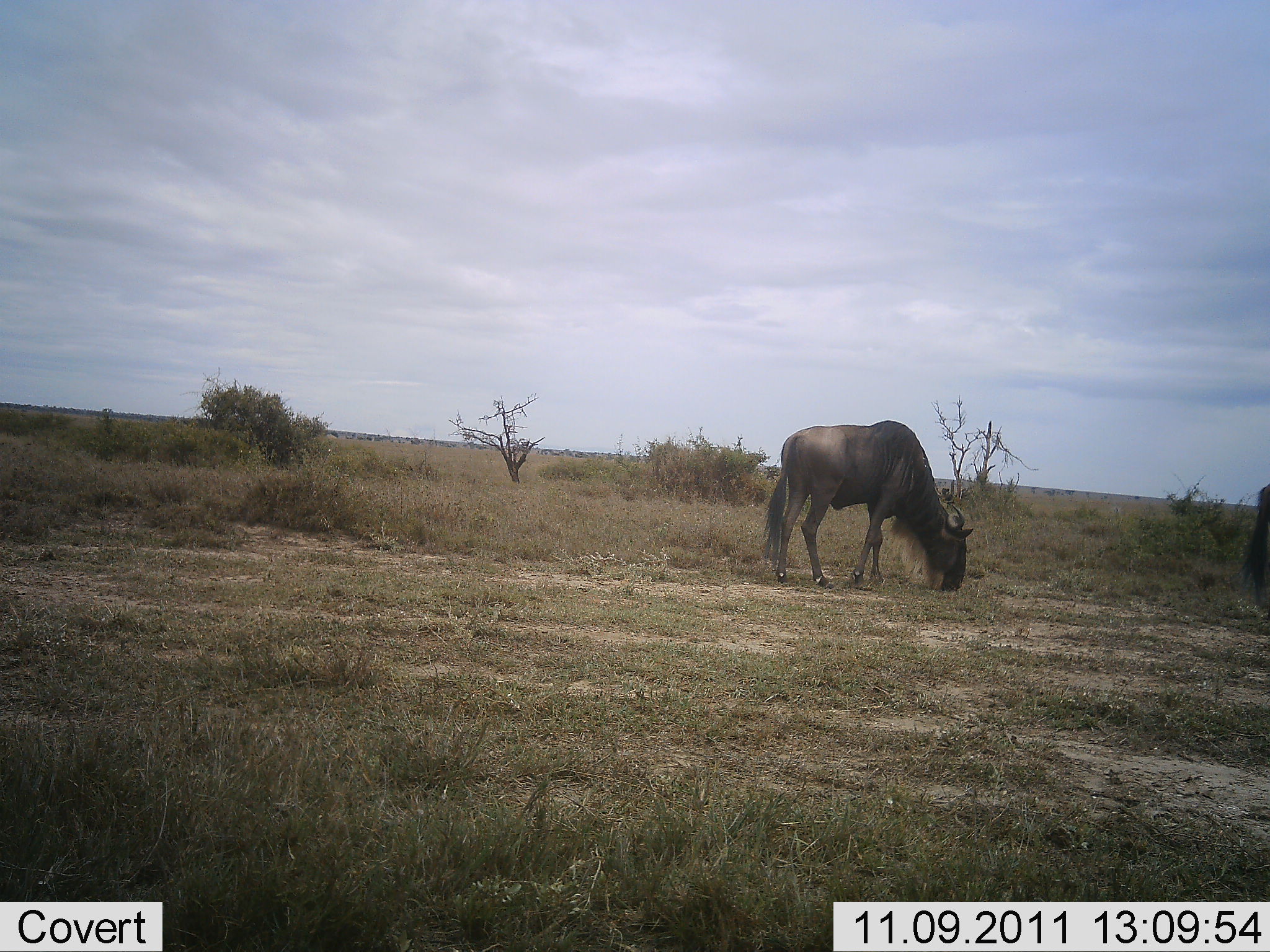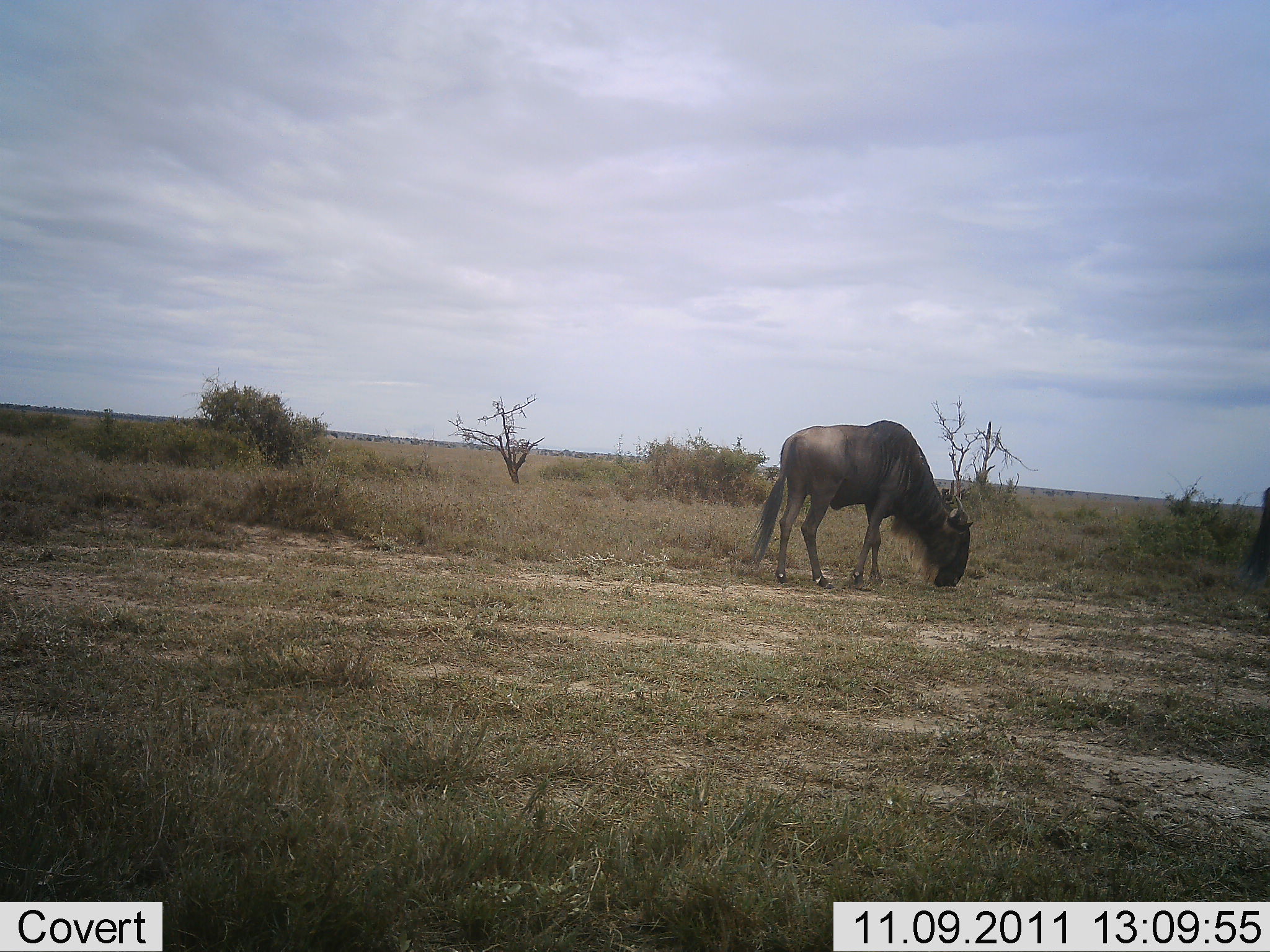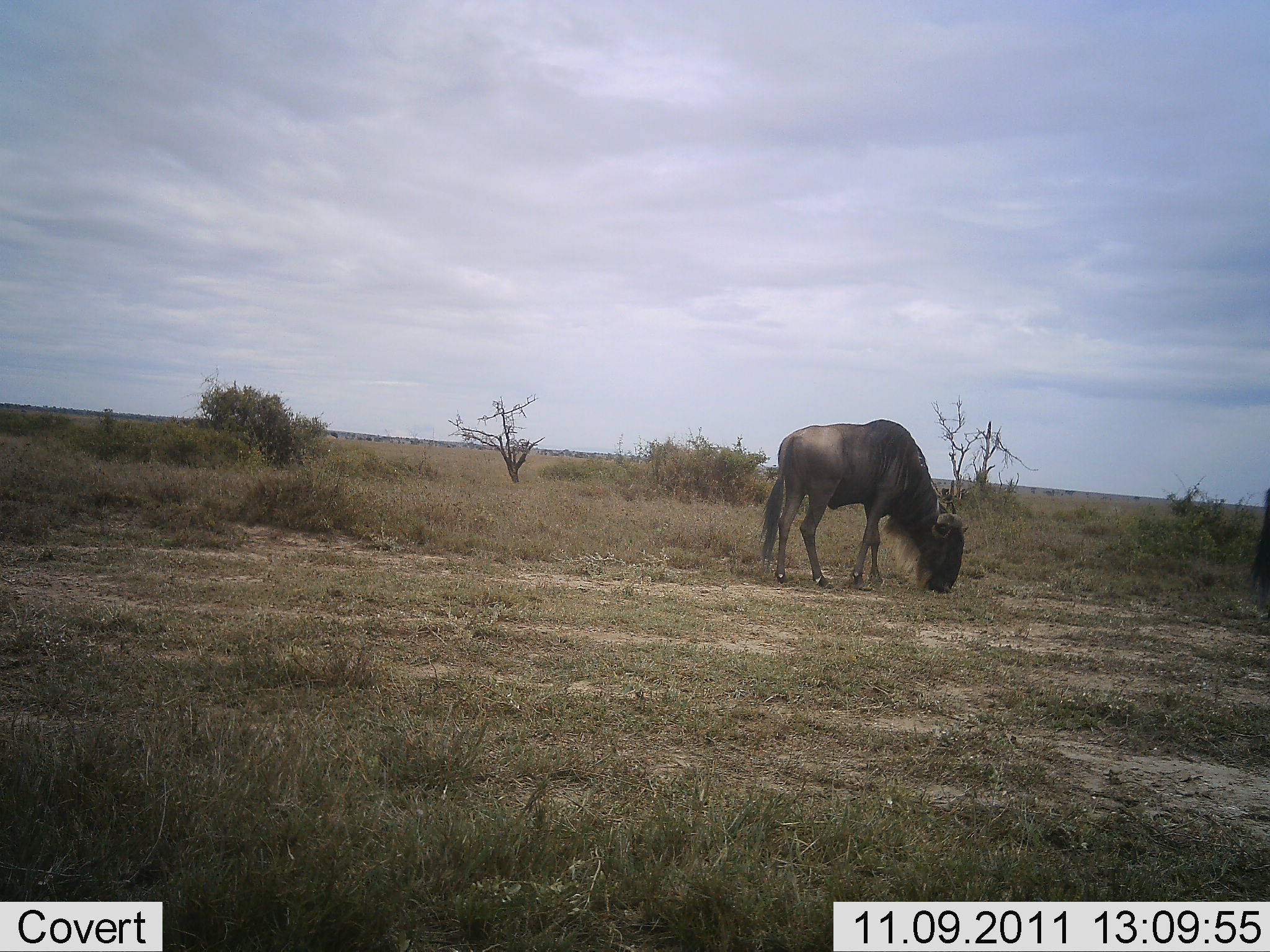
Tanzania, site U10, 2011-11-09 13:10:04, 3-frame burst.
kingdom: Animalia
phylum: Chordata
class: Mammalia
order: Artiodactyla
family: Bovidae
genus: Connochaetes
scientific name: Connochaetes taurinus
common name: blue wildebeest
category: wildebeest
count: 2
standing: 40%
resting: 0%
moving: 0%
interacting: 0%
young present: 0%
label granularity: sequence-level